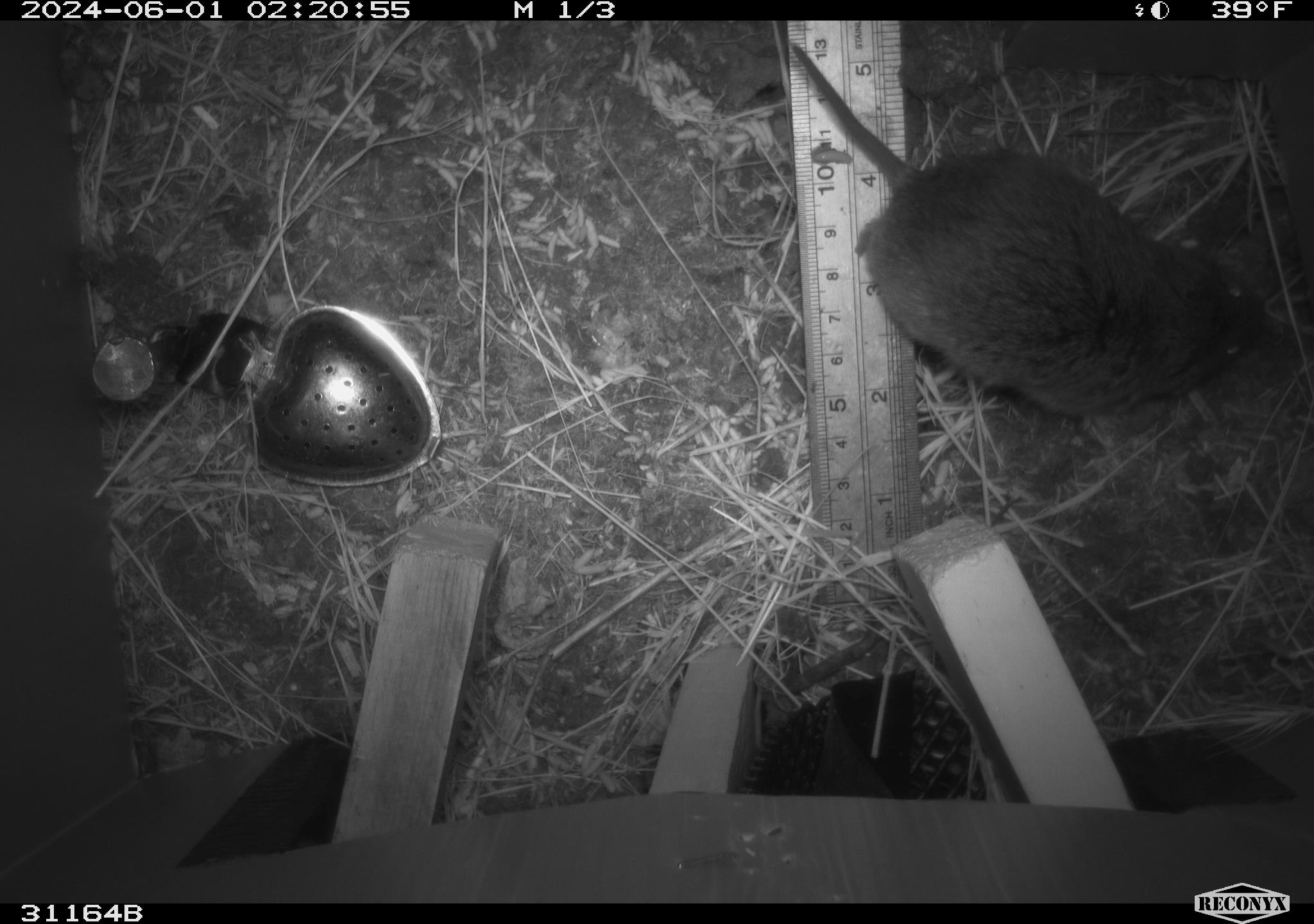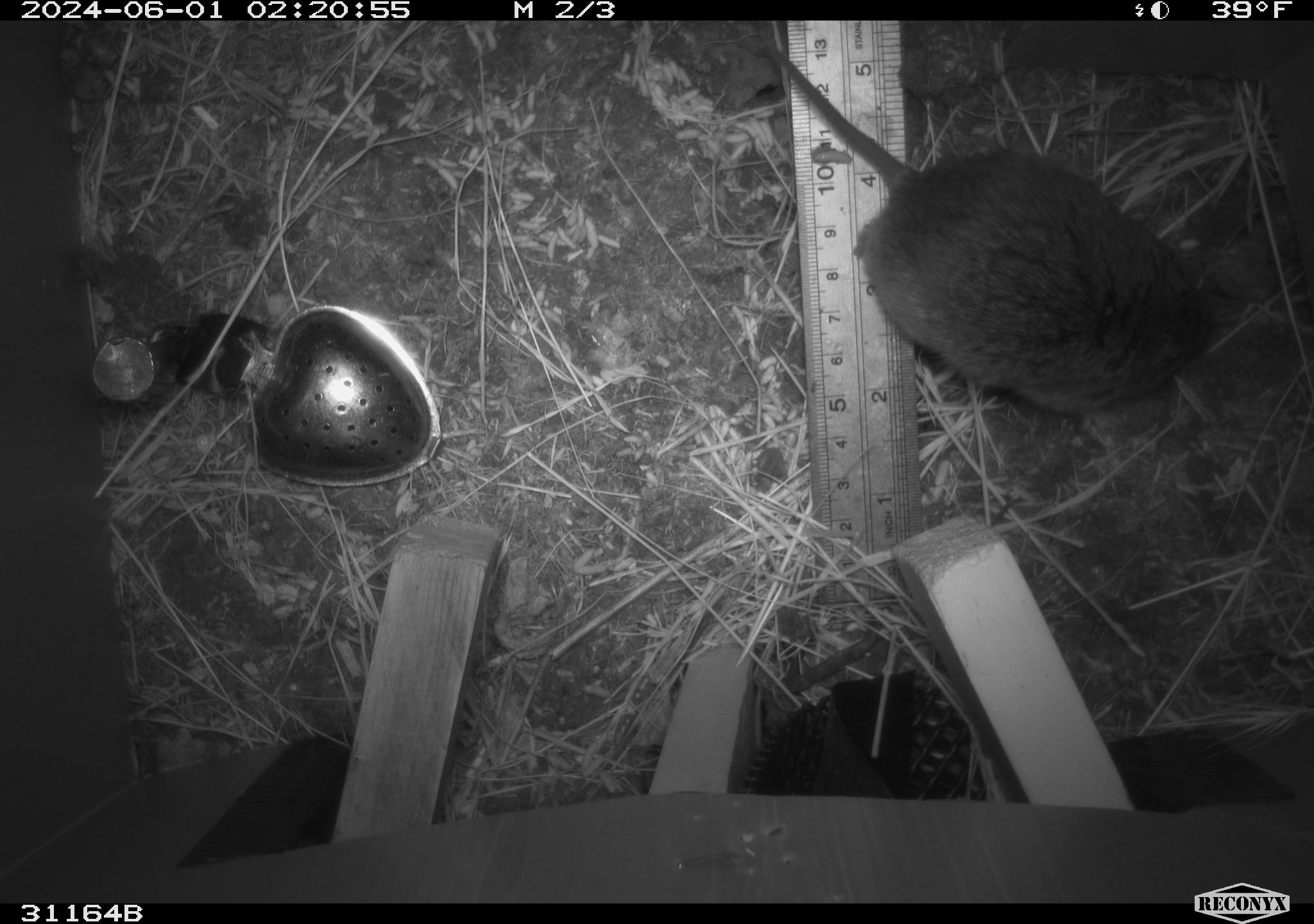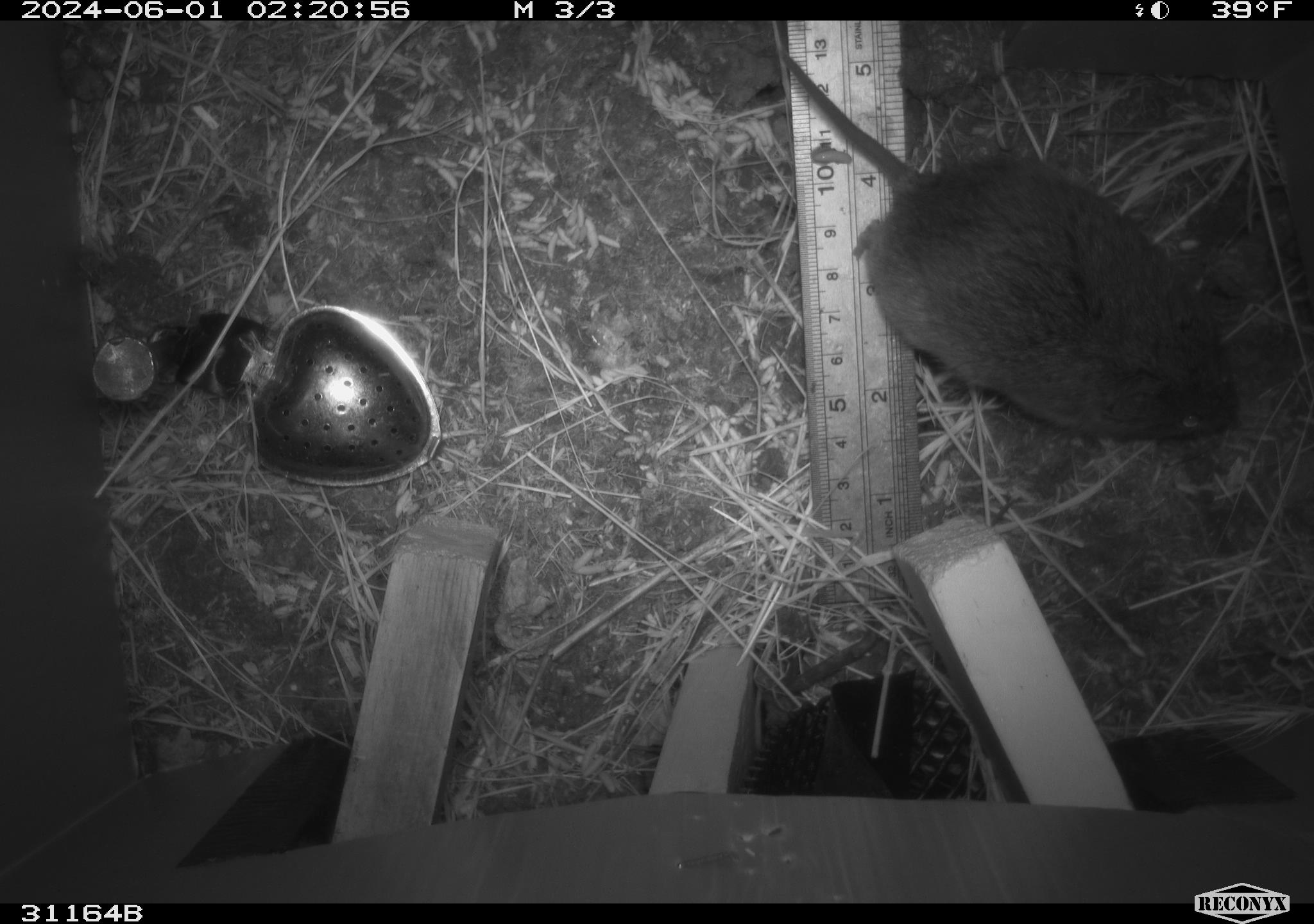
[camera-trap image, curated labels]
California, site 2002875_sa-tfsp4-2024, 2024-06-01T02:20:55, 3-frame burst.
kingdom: Animalia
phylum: Chordata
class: Mammalia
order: Rodentia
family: Cricetidae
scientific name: Arvicolinae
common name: voles, lemmings, and muskrats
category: arvicolinae subfamily